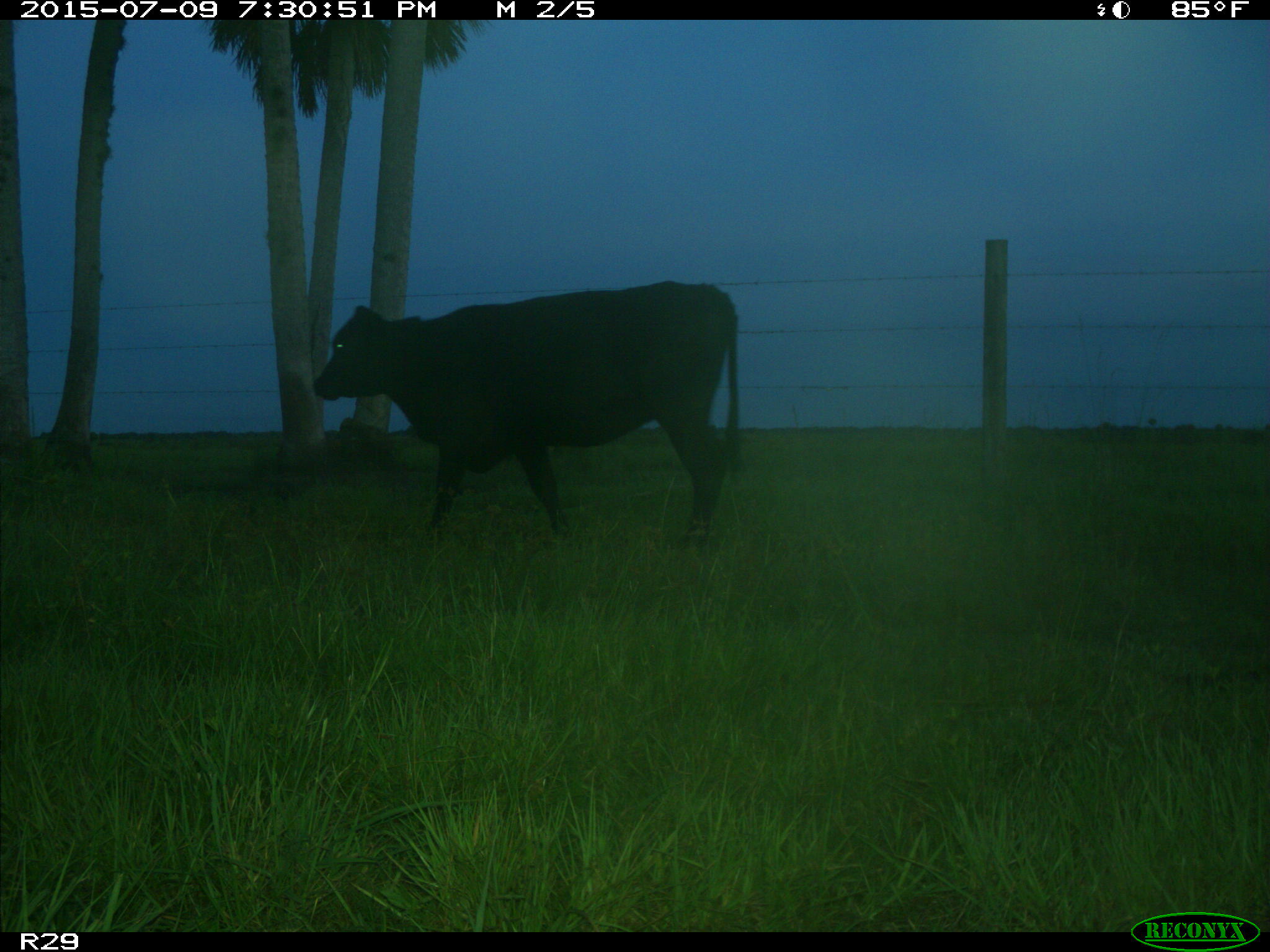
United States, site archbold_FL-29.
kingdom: Animalia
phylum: Chordata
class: Mammalia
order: Artiodactyla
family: Bovidae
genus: Bos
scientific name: Bos taurus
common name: domestic cow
Bos taurus (domestic cow).